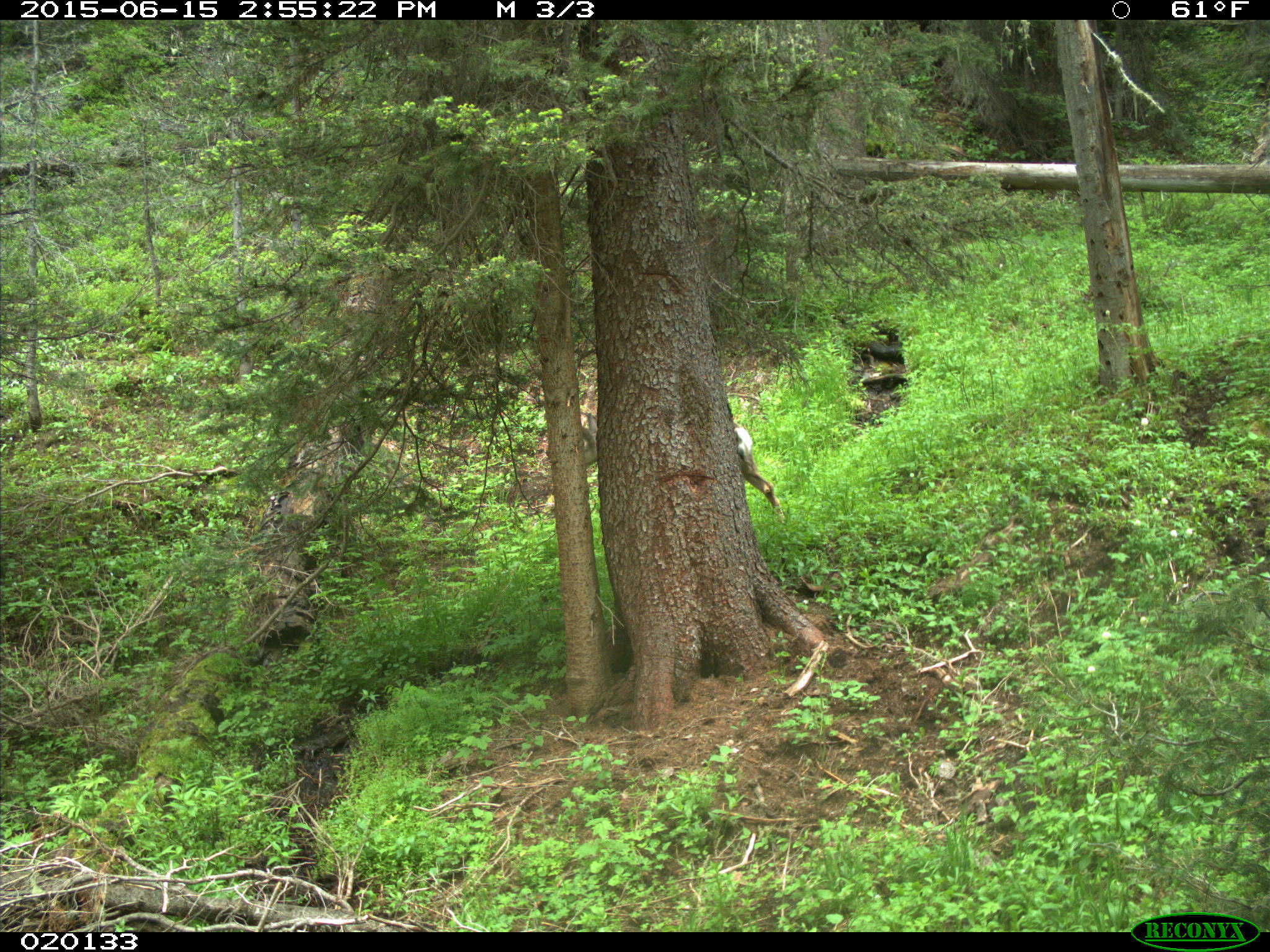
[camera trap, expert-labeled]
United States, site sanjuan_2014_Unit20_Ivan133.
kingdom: Animalia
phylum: Chordata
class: Mammalia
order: Artiodactyla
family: Cervidae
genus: Odocoileus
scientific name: Odocoileus hemionus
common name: mule deer